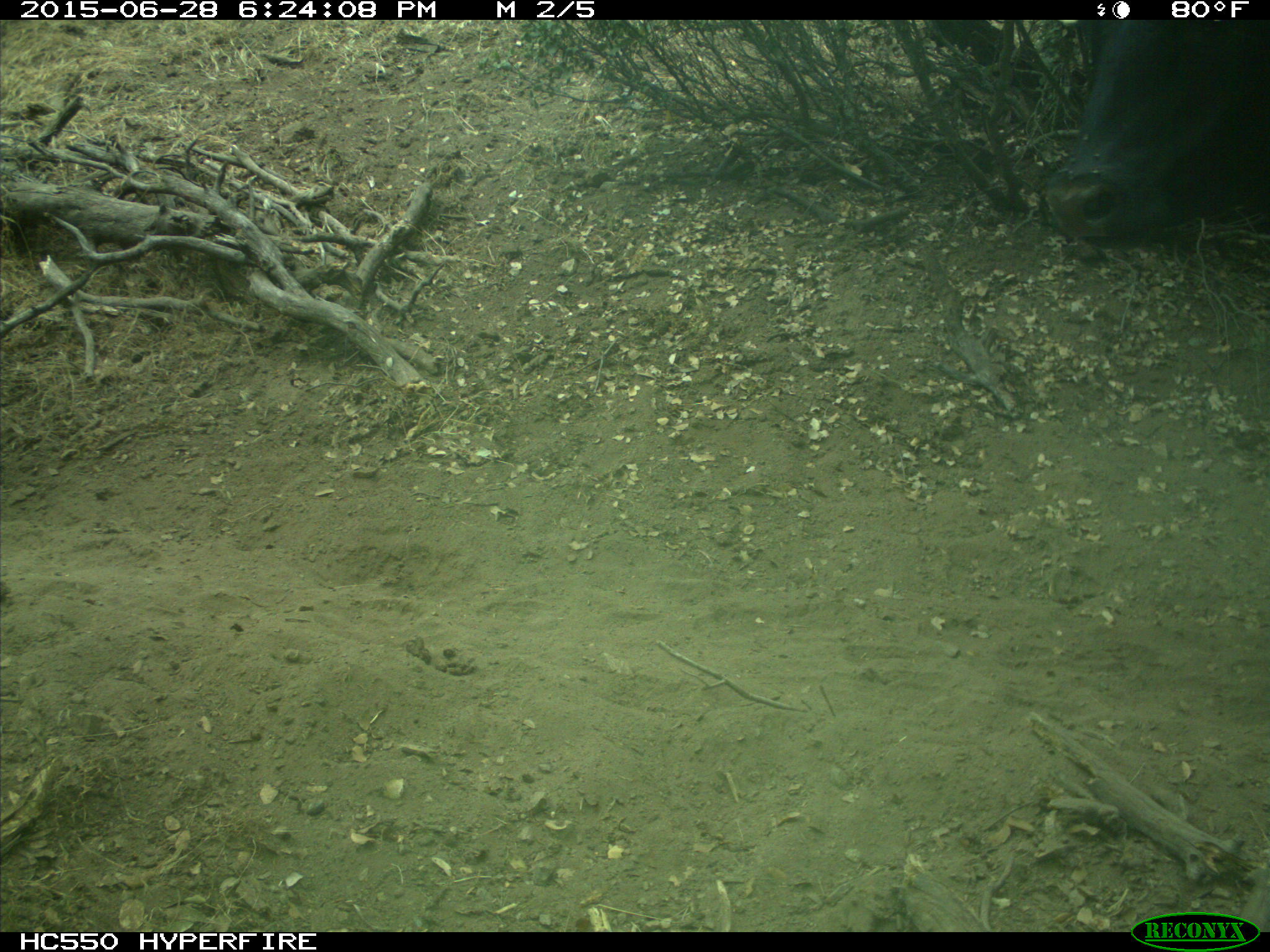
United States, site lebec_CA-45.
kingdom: Animalia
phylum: Chordata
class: Mammalia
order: Artiodactyla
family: Bovidae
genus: Bos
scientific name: Bos taurus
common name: domestic cow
Bos taurus (domestic cow).